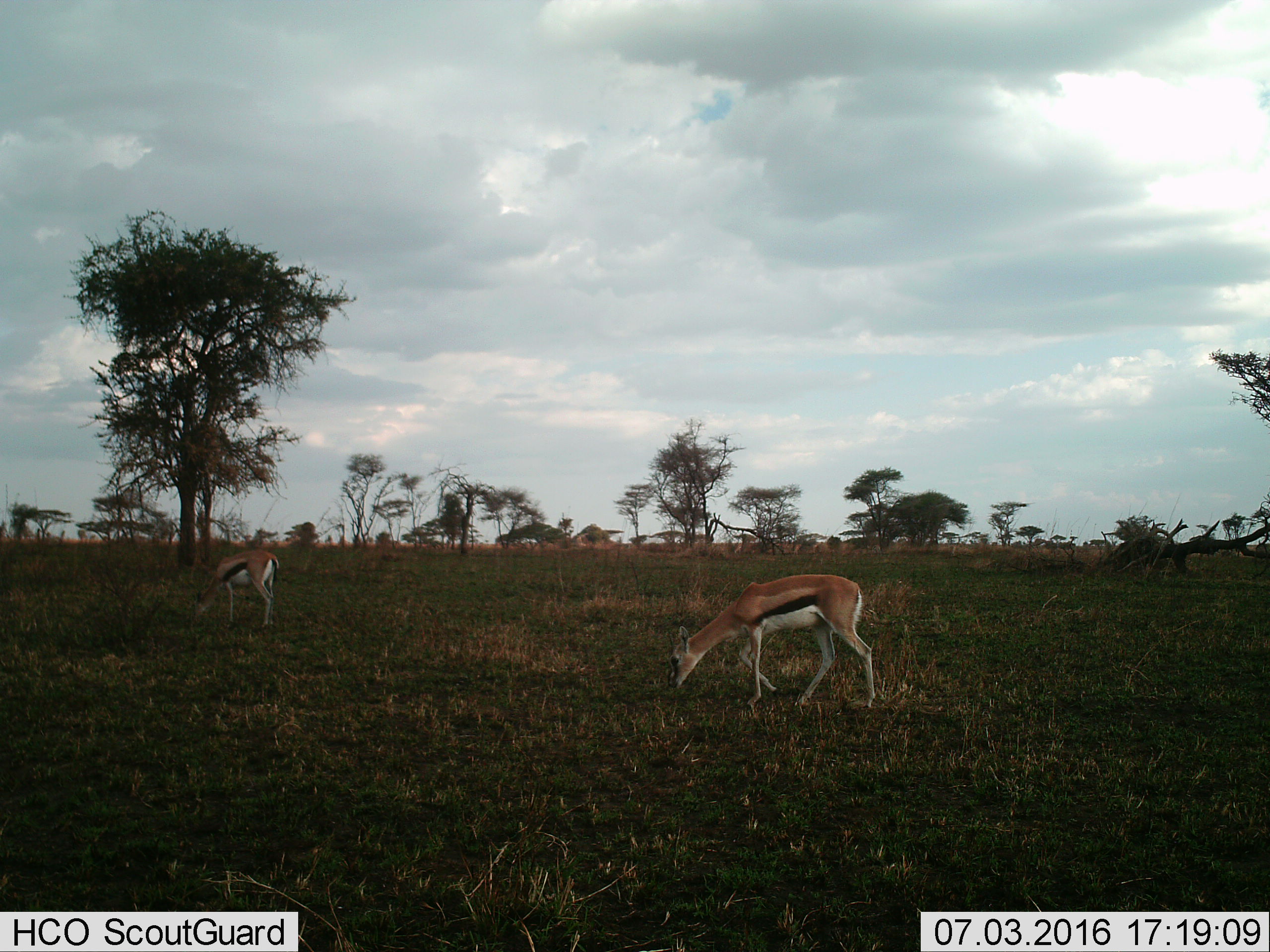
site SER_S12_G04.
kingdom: Animalia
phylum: Chordata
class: Mammalia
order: Artiodactyla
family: Bovidae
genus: Eudorcas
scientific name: Eudorcas thomsonii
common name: thomson's gazelle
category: gazellethomsons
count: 2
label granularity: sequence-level